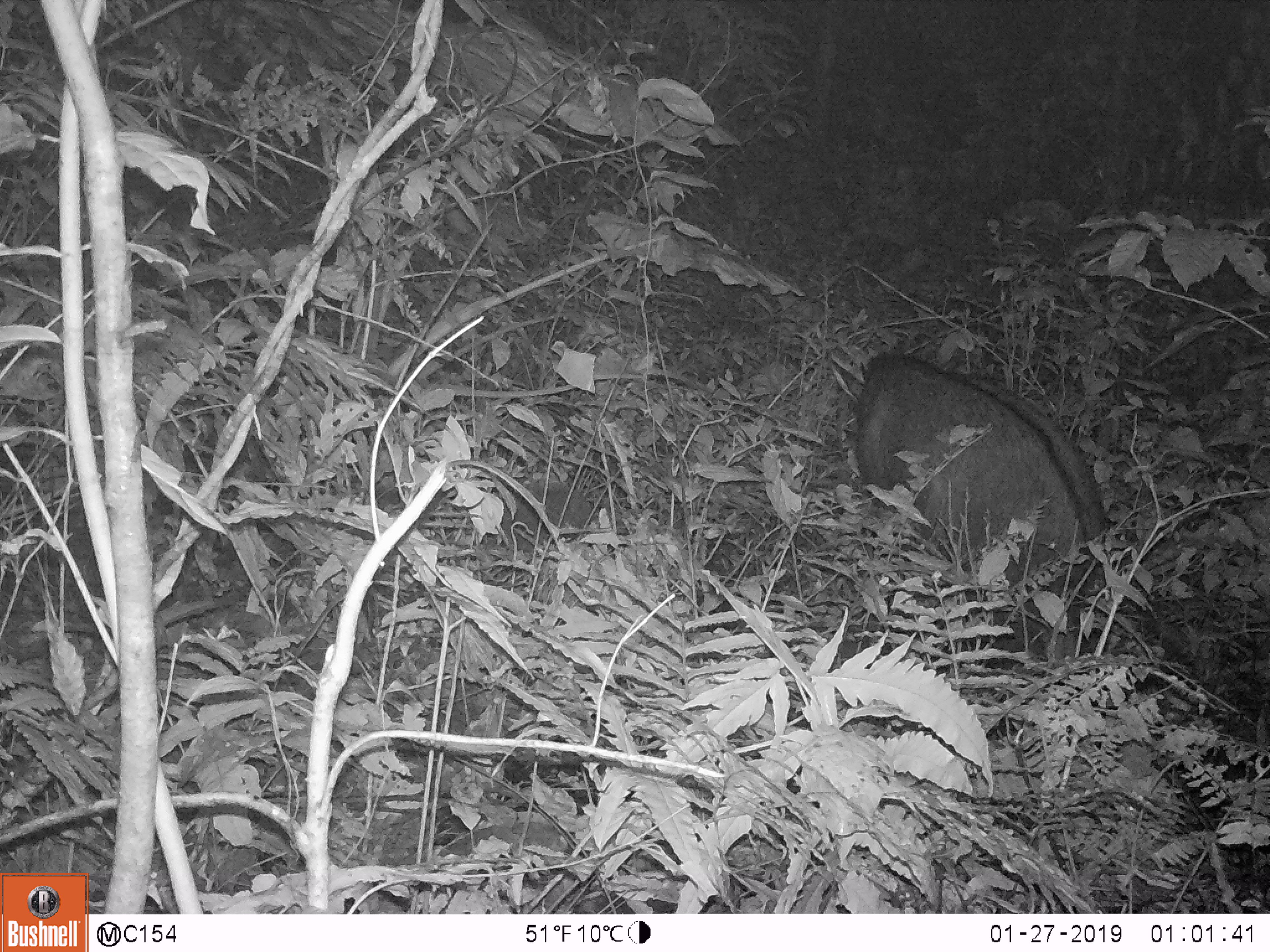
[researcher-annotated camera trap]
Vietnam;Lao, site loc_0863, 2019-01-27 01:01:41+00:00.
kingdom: Animalia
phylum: Chordata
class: Mammalia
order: Artiodactyla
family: Bovidae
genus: Capricornis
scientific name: Capricornis sumatraensis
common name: chinese serow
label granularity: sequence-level